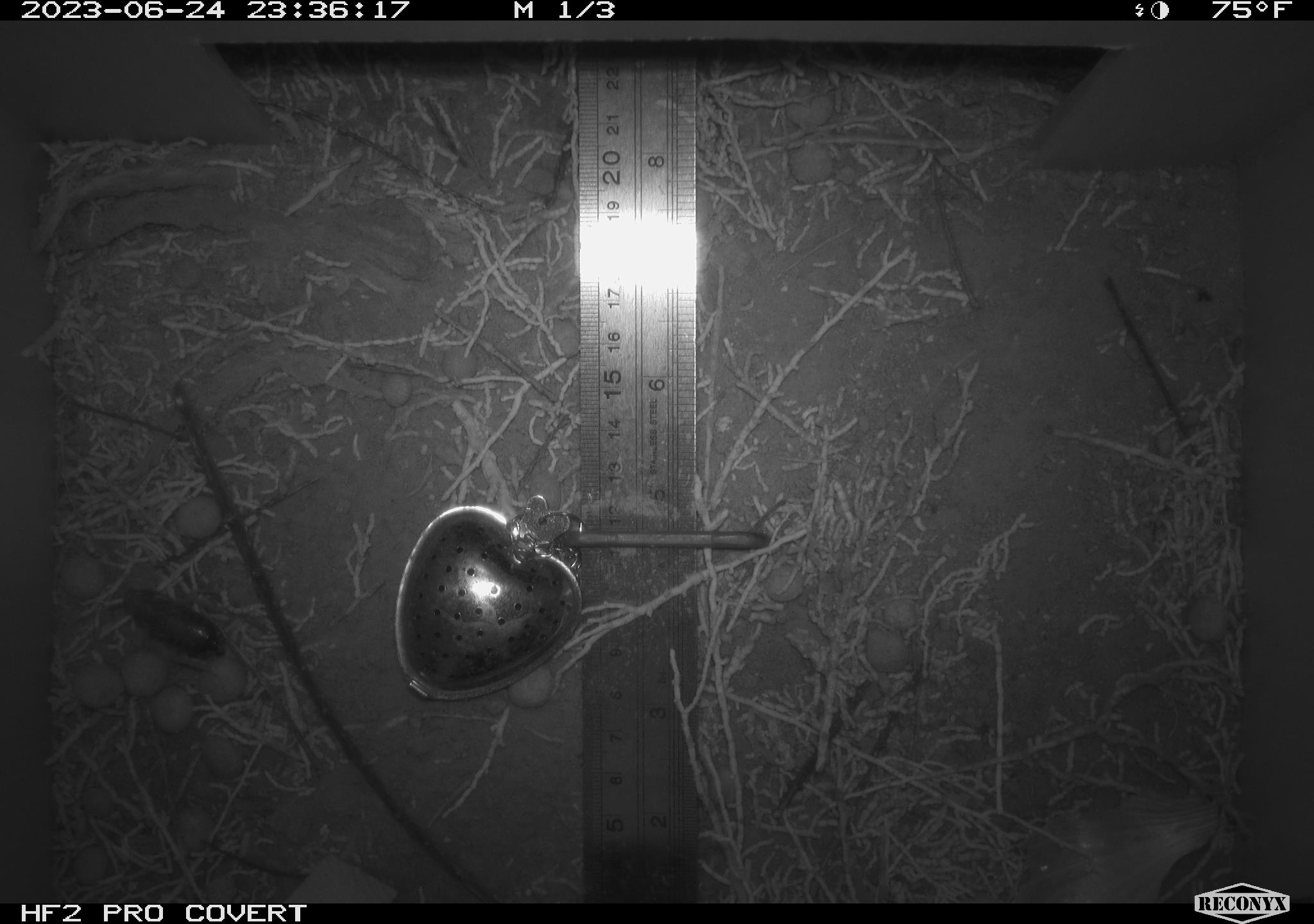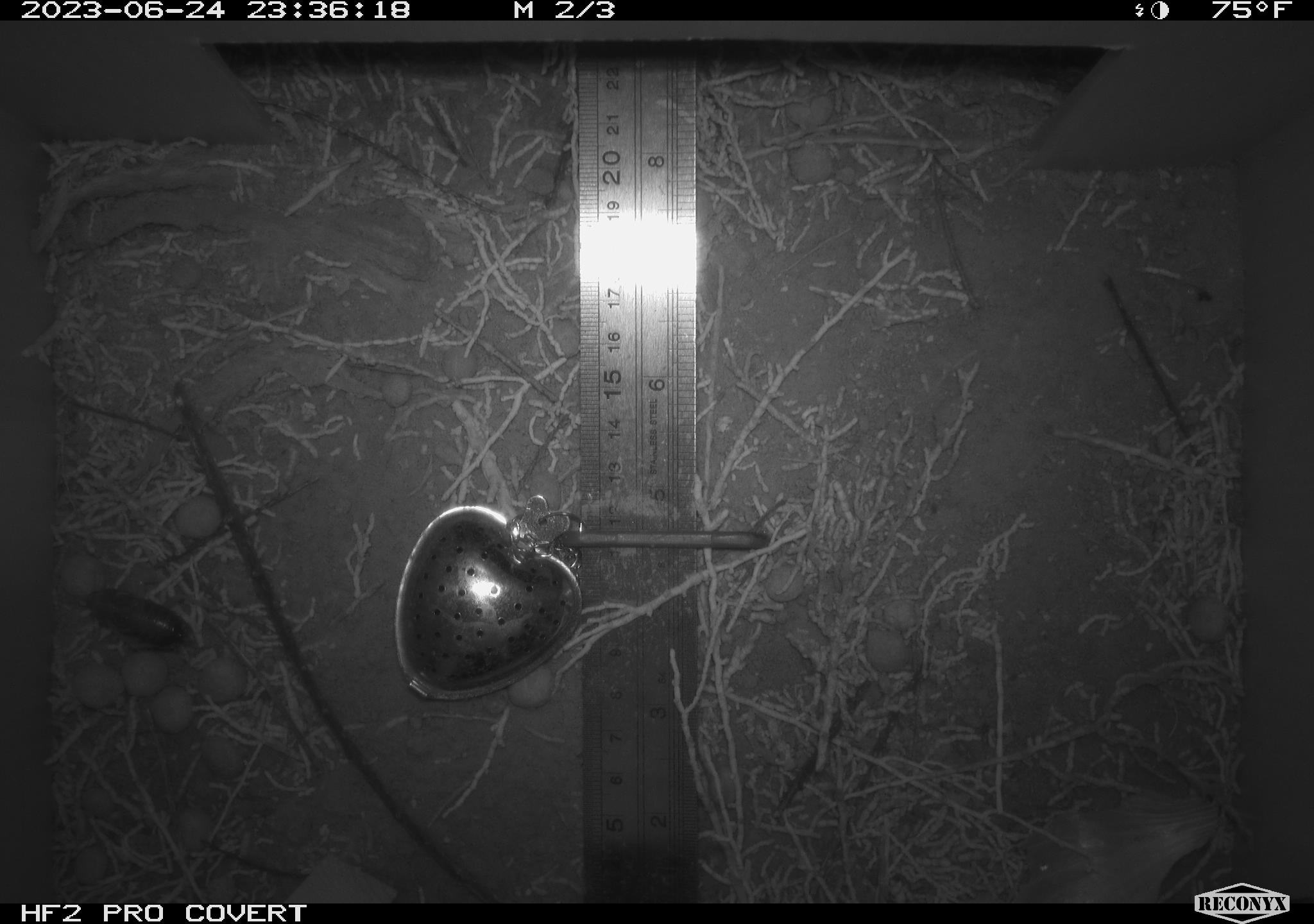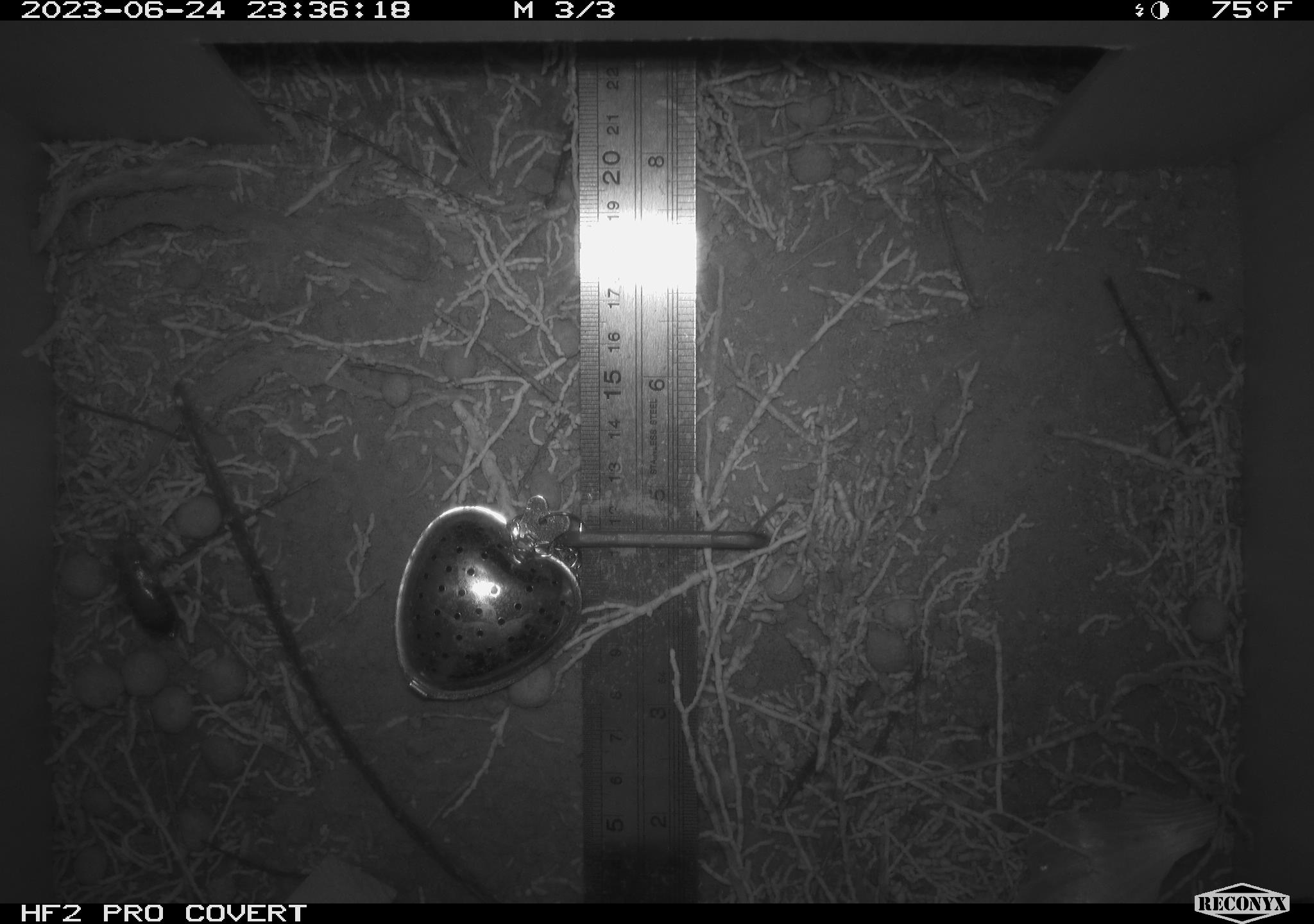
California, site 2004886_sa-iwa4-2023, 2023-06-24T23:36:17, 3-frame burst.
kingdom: Animalia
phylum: Arthropoda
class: Insecta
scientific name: Insecta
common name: insect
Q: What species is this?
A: Insect (Insecta).